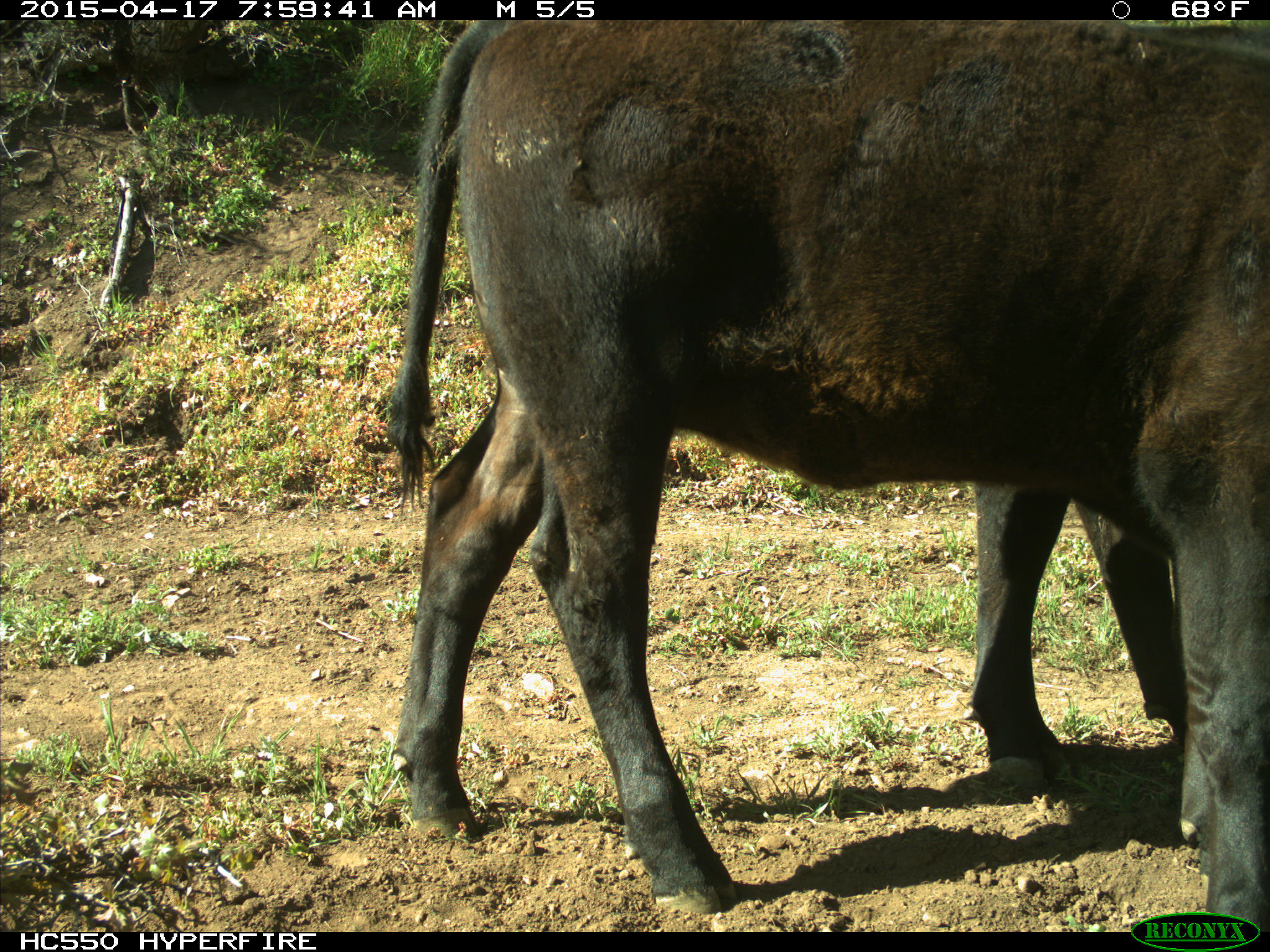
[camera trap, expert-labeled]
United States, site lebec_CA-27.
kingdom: Animalia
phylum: Chordata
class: Mammalia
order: Artiodactyla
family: Bovidae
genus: Bos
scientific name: Bos taurus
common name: domestic cow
Bos taurus (domestic cow).